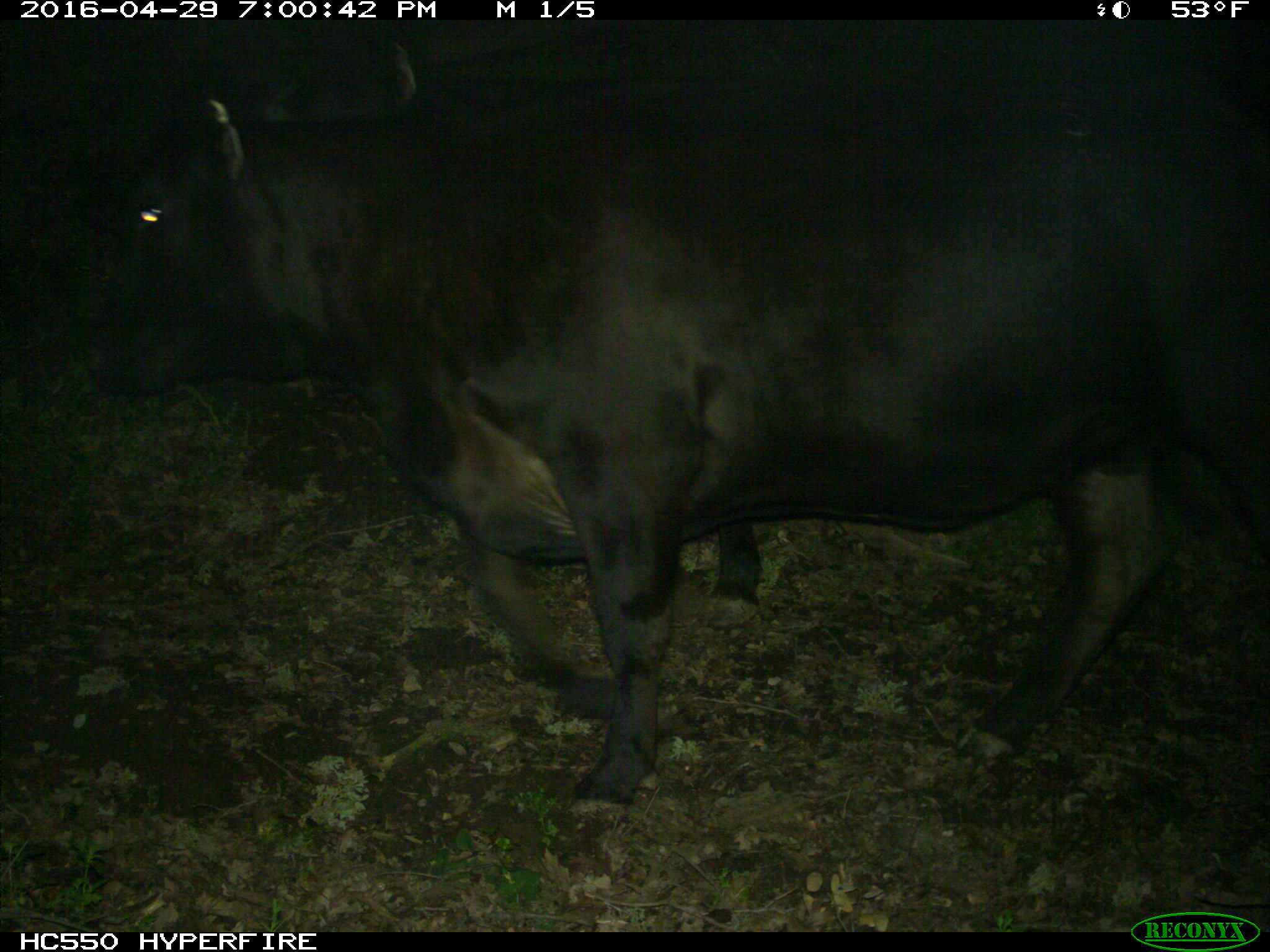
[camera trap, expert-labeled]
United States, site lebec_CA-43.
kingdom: Animalia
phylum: Chordata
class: Mammalia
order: Artiodactyla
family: Bovidae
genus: Bos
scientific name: Bos taurus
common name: domestic cow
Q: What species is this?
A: Bos taurus (domestic cow).